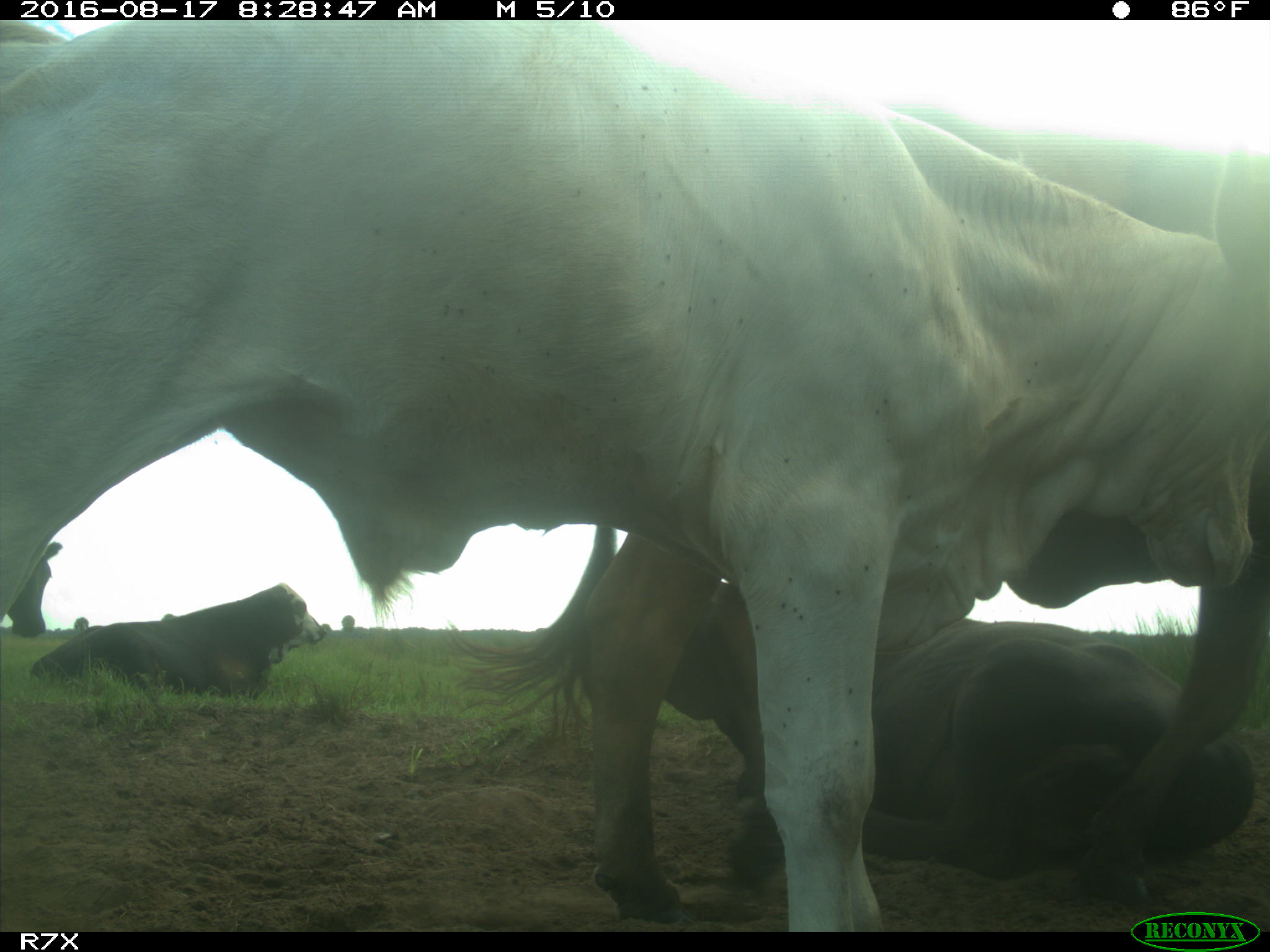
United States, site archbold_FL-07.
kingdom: Animalia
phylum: Chordata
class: Mammalia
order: Artiodactyla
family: Bovidae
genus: Bos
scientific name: Bos taurus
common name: domestic cow